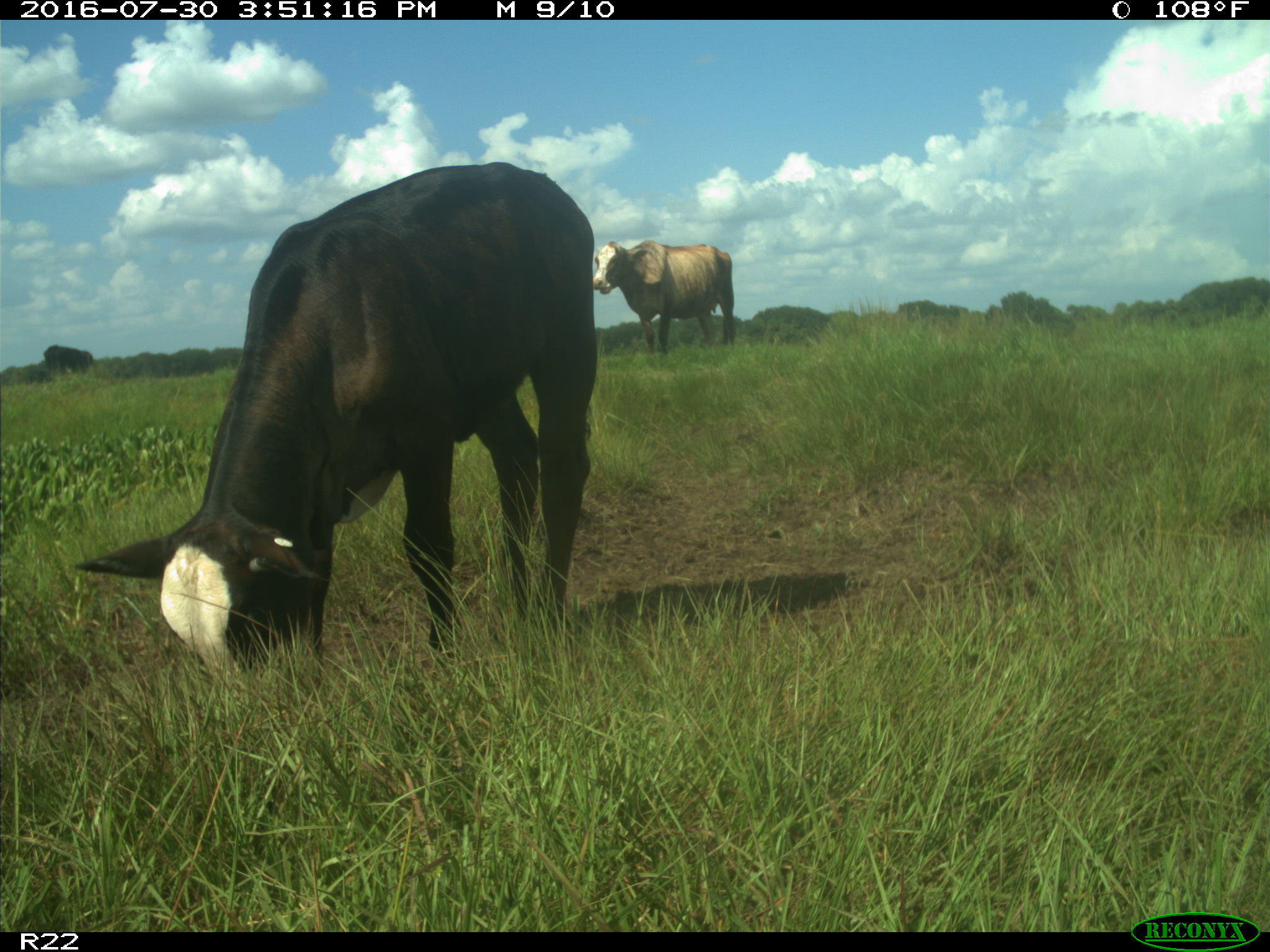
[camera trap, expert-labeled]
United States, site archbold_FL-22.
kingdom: Animalia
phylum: Chordata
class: Mammalia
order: Artiodactyla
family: Bovidae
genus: Bos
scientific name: Bos taurus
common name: domestic cow